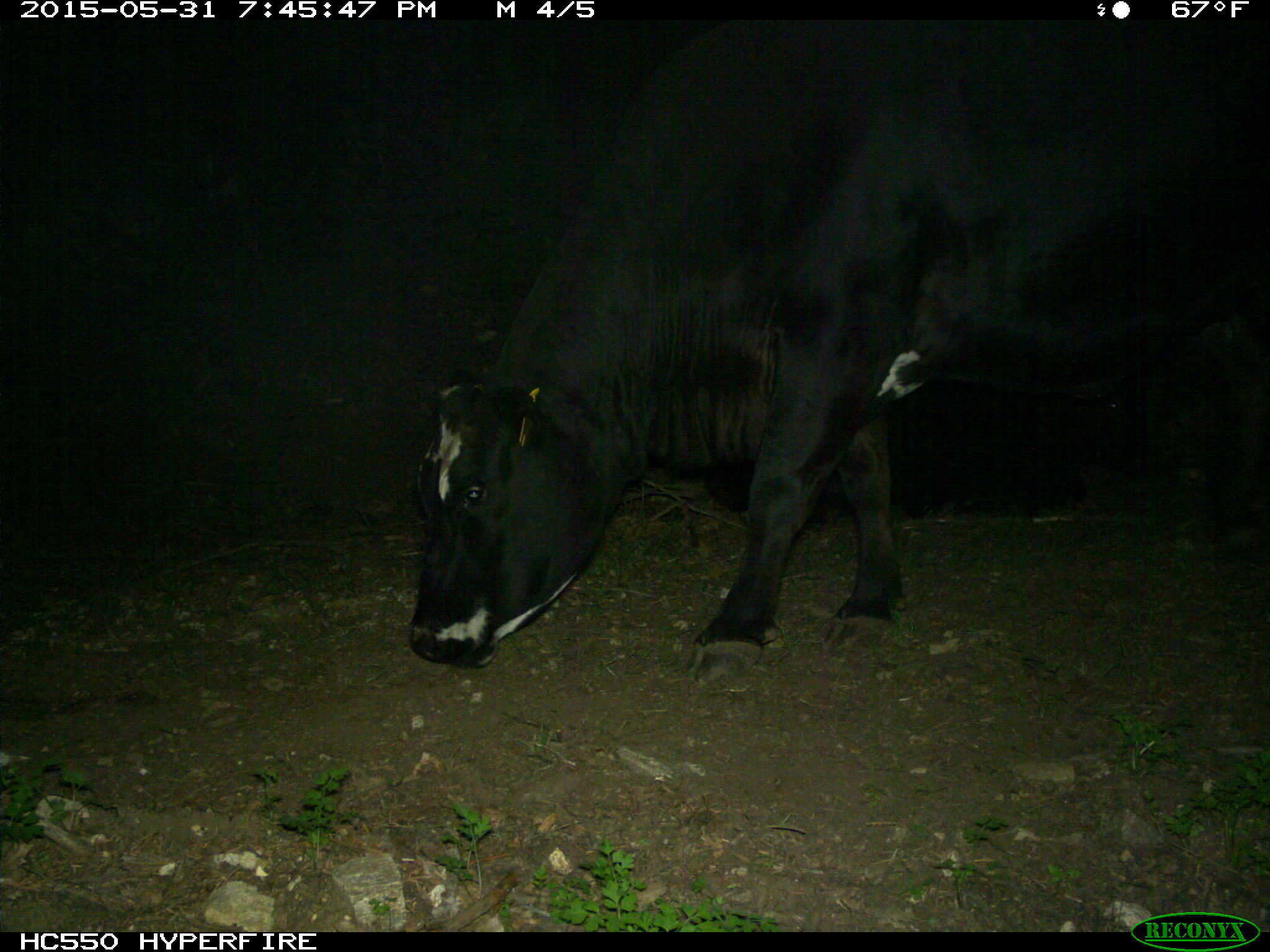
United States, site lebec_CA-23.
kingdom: Animalia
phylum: Chordata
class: Mammalia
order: Artiodactyla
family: Bovidae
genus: Bos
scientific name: Bos taurus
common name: domestic cow